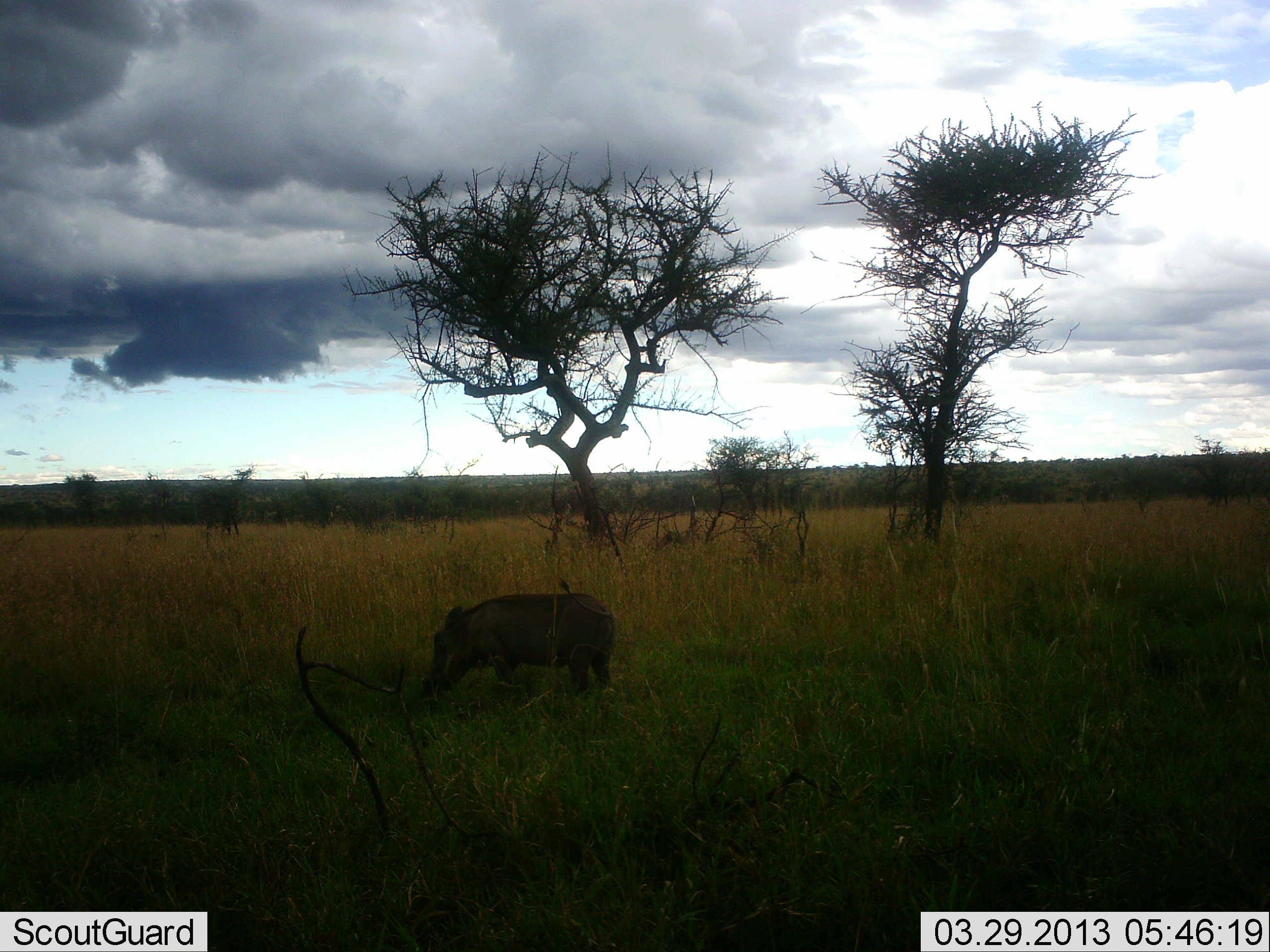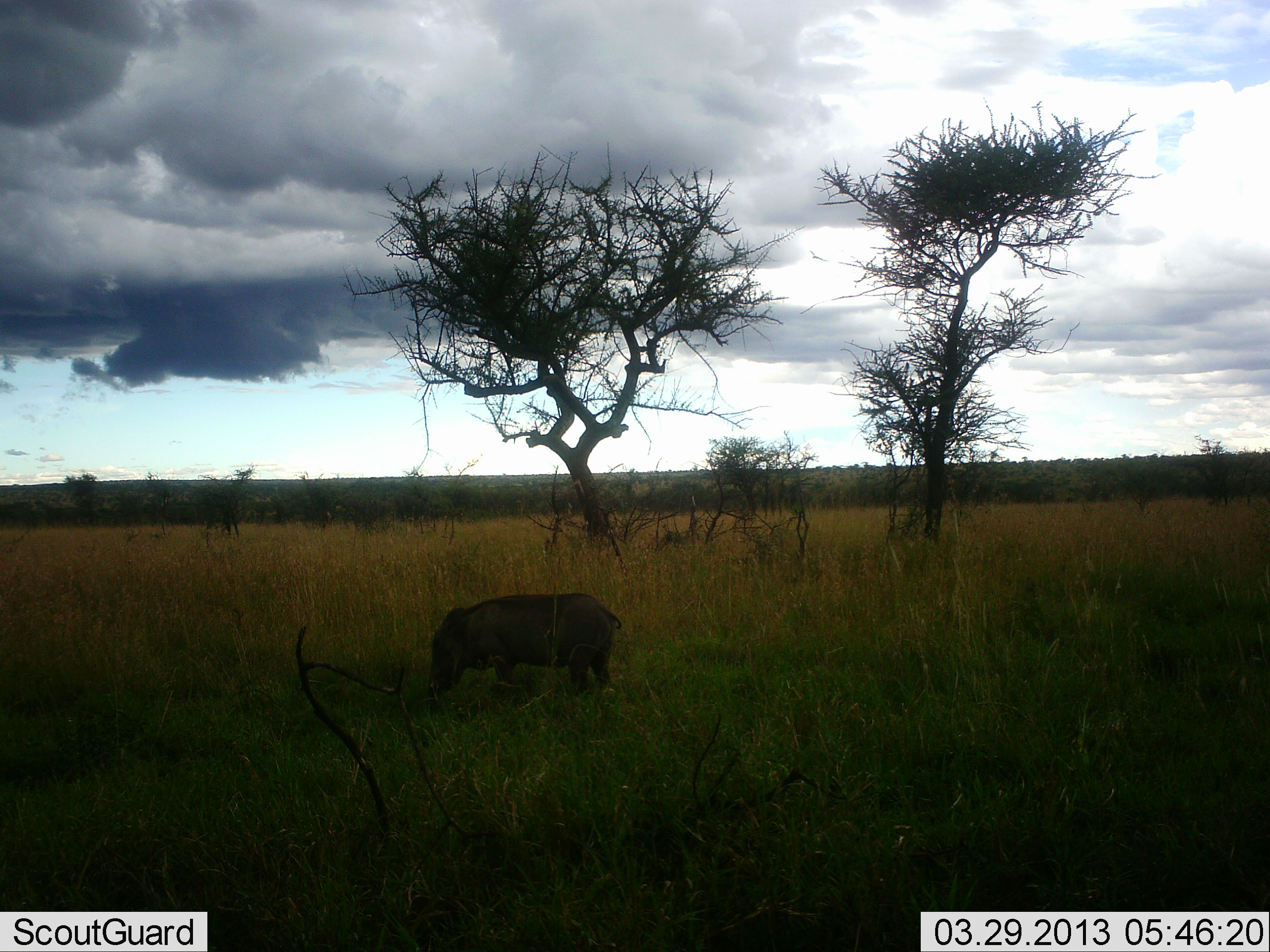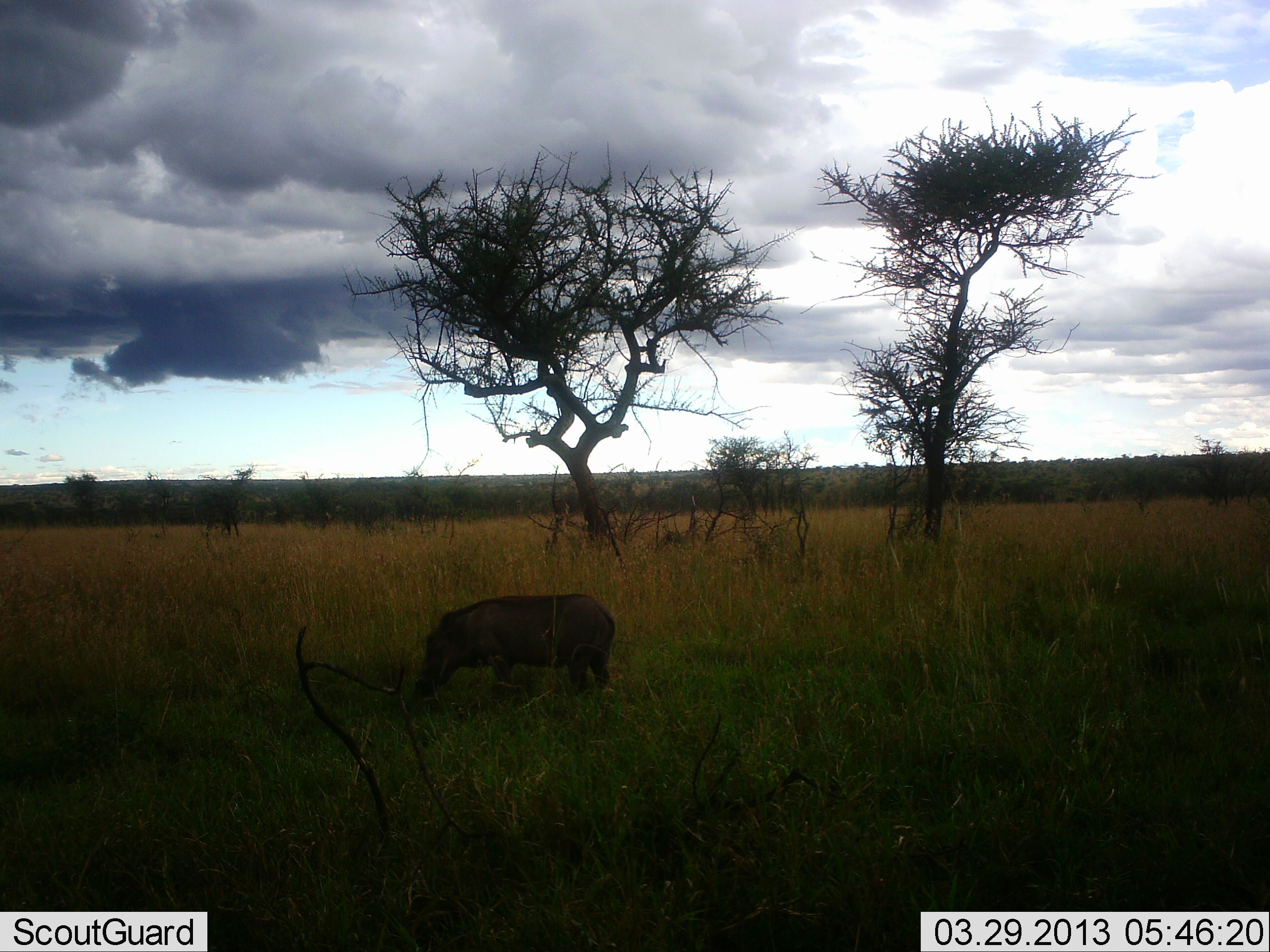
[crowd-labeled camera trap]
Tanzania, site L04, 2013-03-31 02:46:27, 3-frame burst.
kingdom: Animalia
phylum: Chordata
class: Mammalia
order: Artiodactyla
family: Suidae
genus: Phacochoerus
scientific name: Phacochoerus africanus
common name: warthog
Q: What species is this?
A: Warthog (Phacochoerus africanus).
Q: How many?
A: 1.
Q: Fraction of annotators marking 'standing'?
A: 18%.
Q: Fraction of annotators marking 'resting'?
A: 0%.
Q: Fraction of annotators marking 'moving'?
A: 18%.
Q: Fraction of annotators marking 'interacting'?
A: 0%.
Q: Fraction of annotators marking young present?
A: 0%.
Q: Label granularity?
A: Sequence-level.